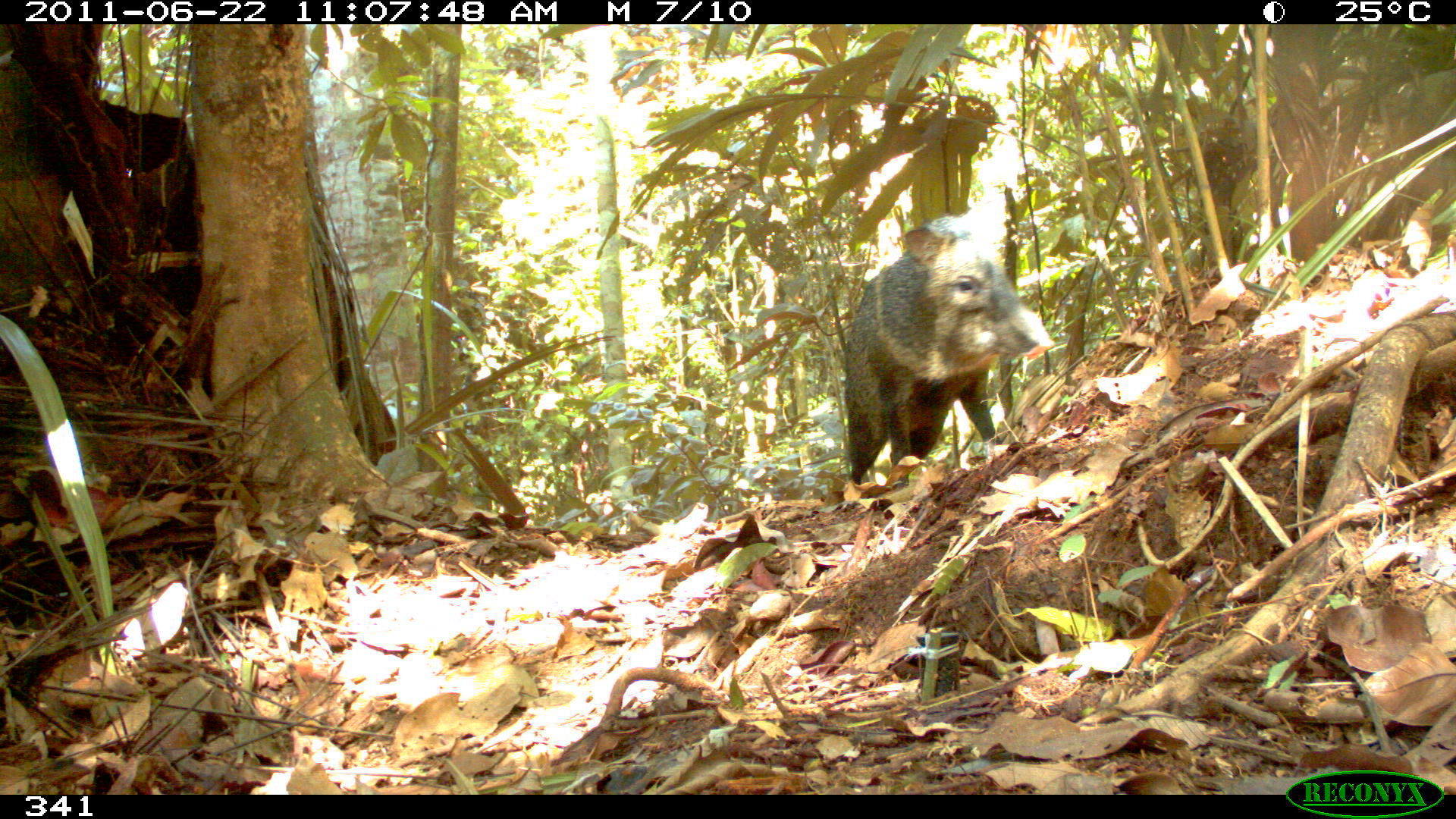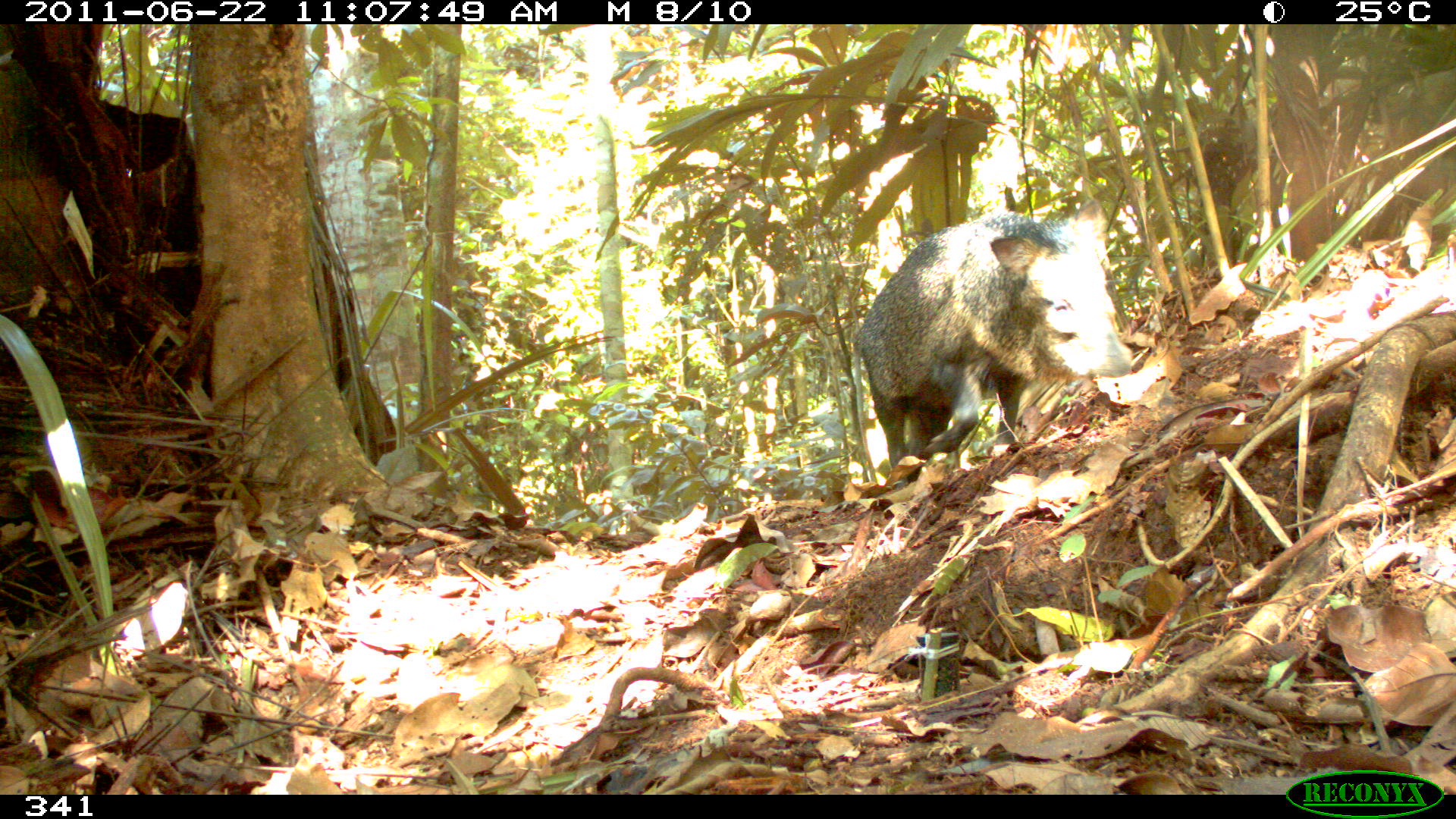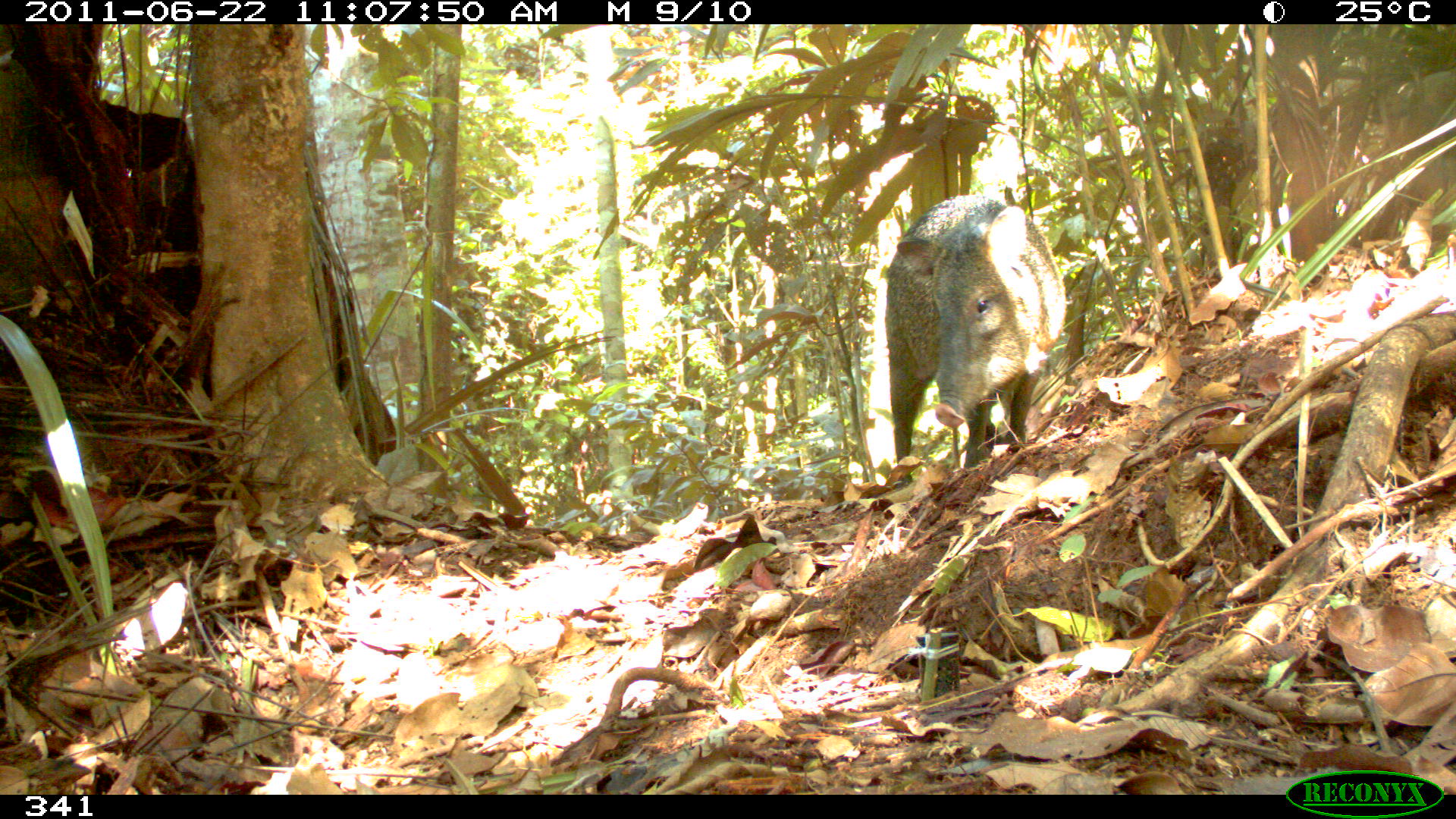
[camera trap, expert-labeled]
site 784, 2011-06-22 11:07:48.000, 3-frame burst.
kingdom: Animalia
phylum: Chordata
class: Mammalia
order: Artiodactyla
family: Tayassuidae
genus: Pecari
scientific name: Pecari tajacu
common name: collared peccary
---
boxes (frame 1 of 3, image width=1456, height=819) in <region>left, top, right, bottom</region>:
pecari tajacu: <region>840, 214, 1055, 489</region>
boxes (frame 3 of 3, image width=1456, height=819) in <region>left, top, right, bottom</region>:
pecari tajacu: <region>881, 192, 1067, 489</region>